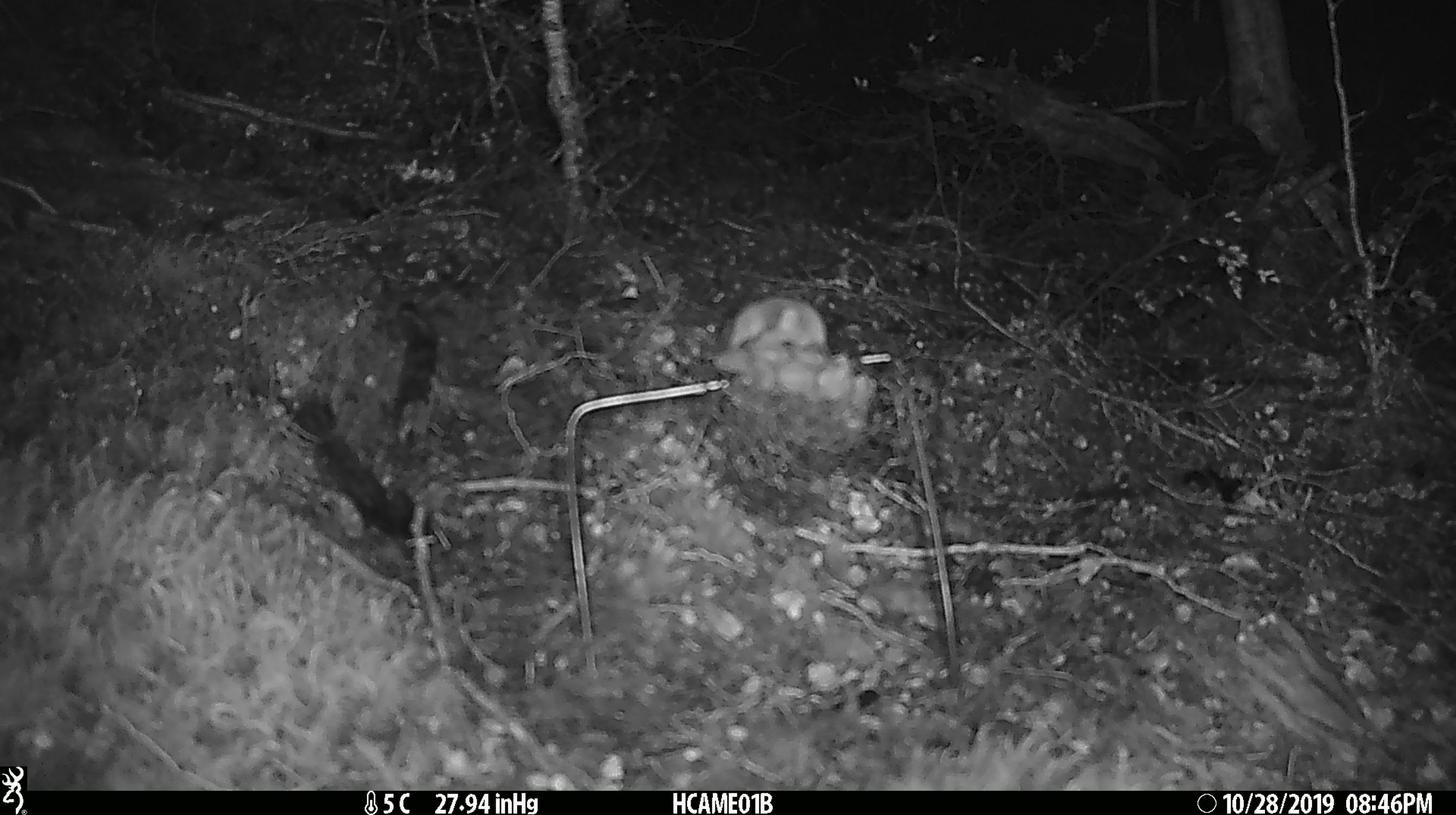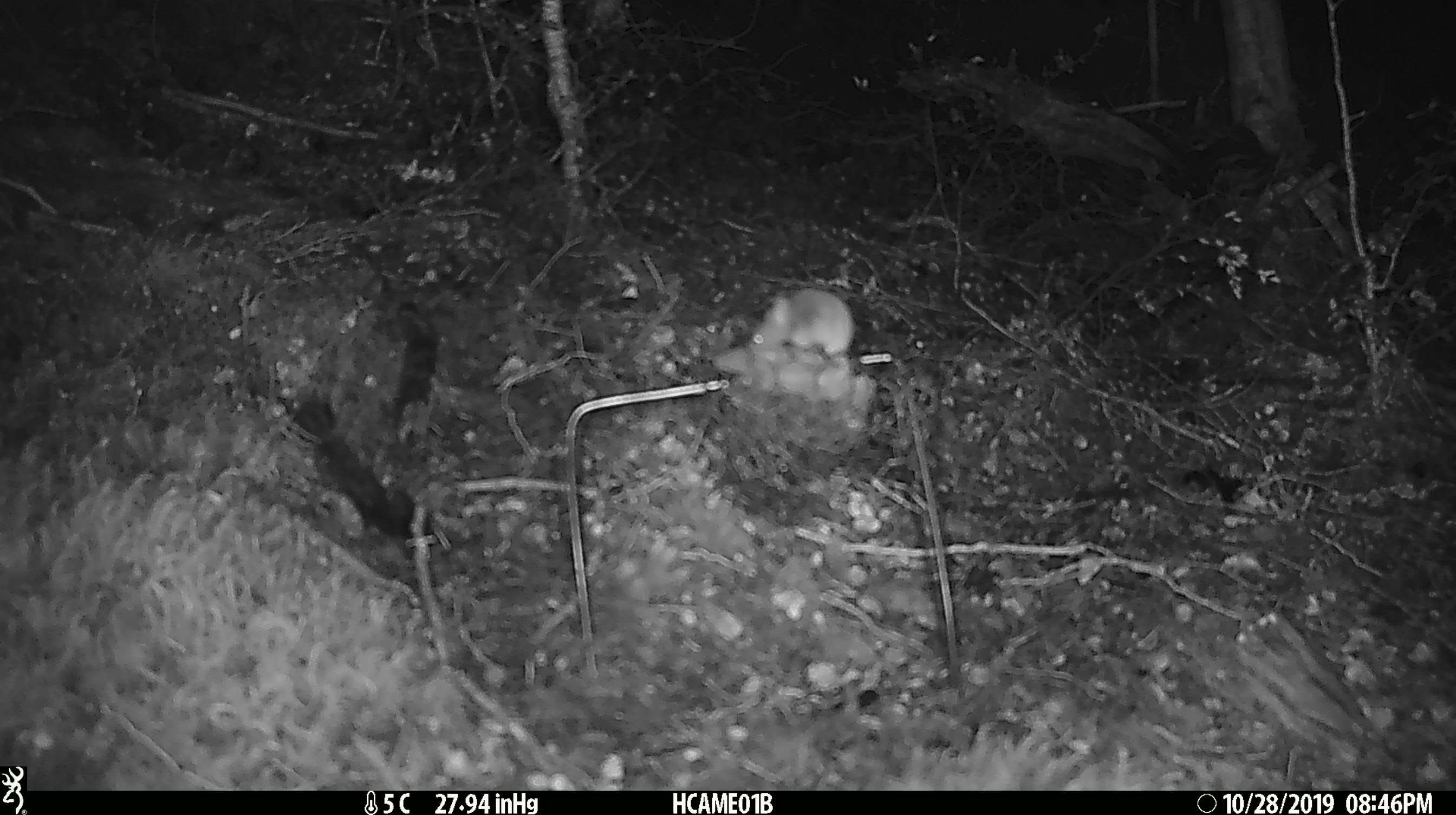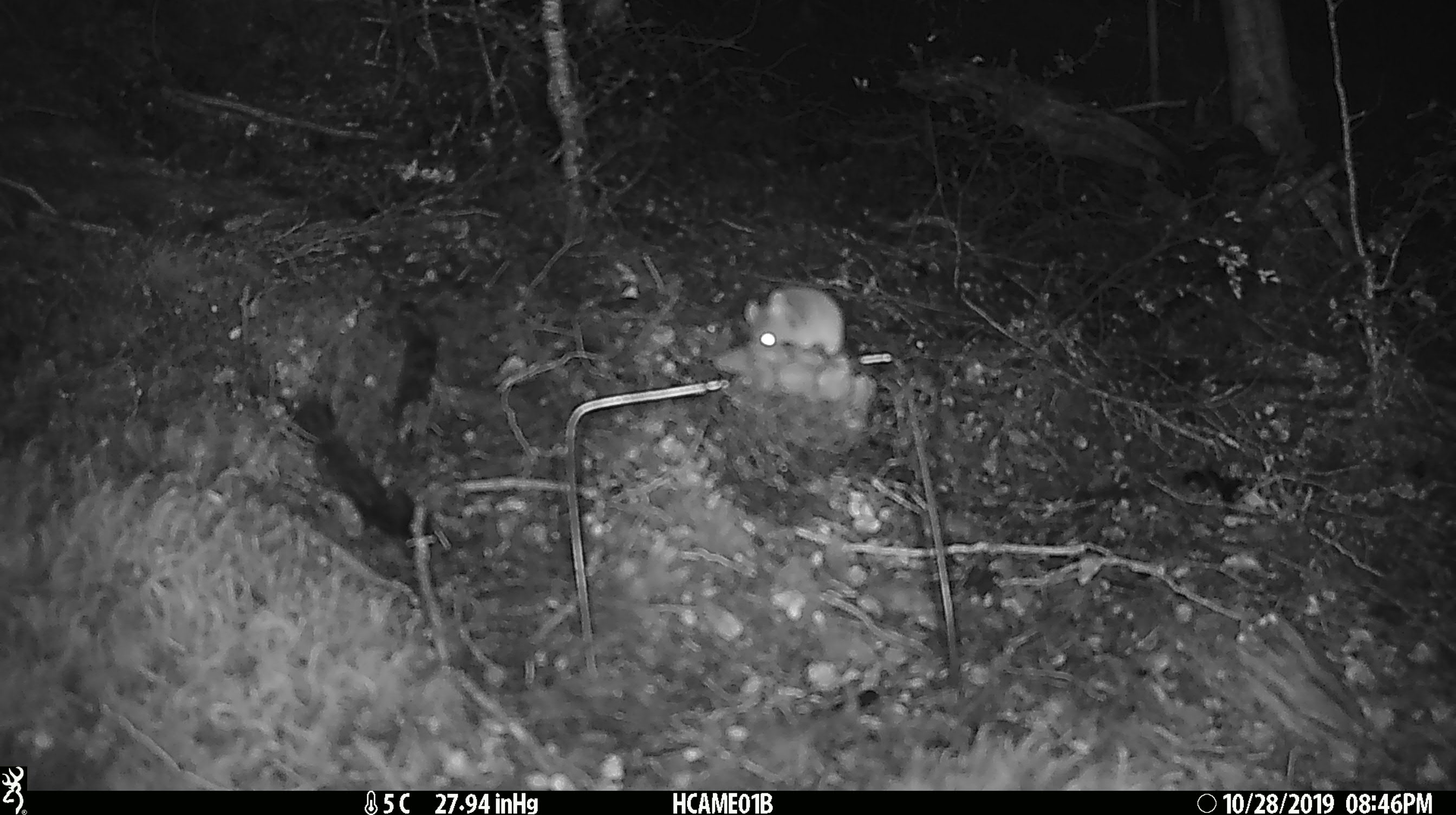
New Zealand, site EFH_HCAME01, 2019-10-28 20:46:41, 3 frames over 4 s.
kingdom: Animalia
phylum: Chordata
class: Mammalia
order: Rodentia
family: Muridae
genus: Mus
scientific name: Mus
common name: mouse